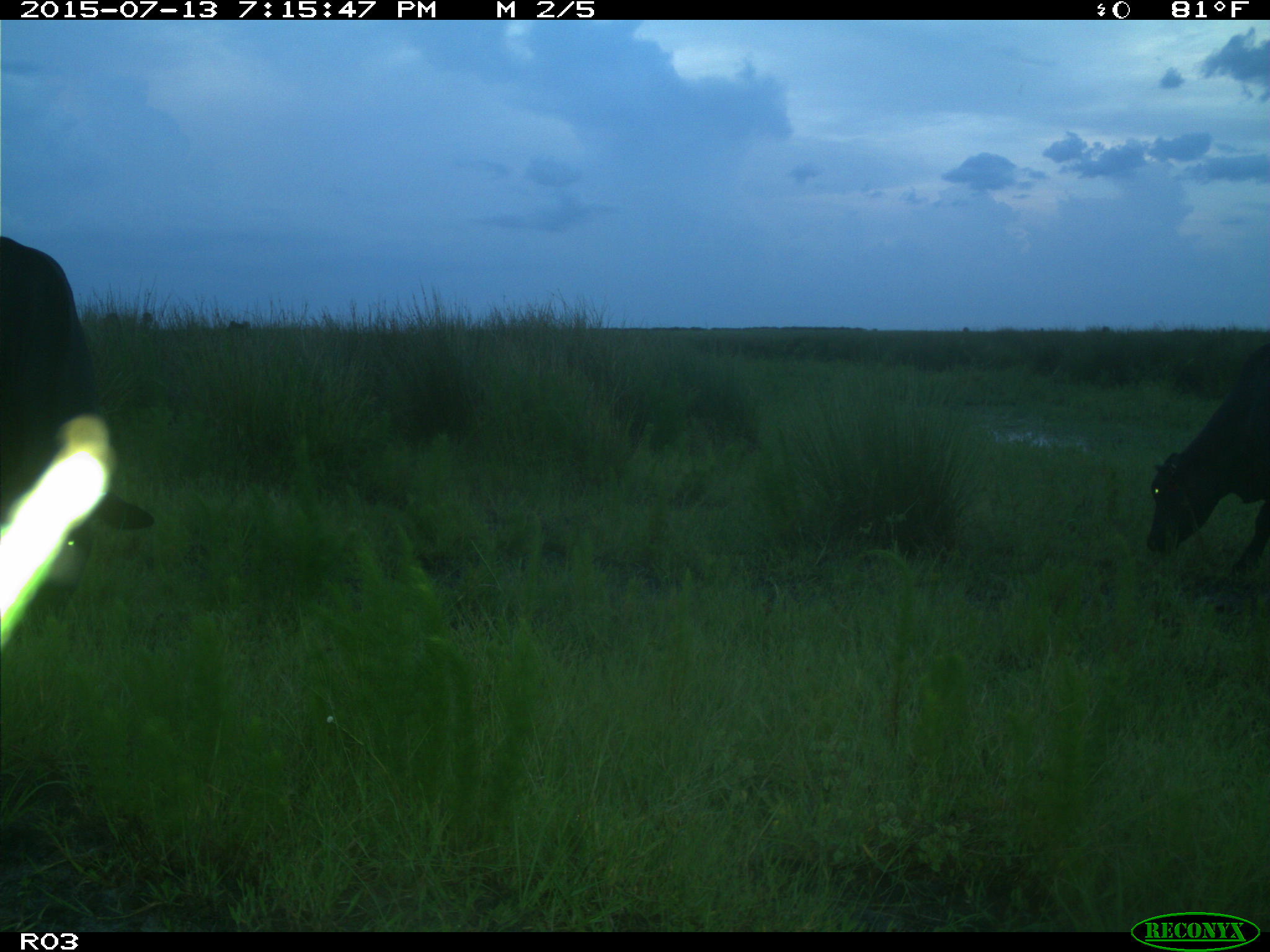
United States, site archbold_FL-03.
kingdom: Animalia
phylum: Chordata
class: Mammalia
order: Artiodactyla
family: Bovidae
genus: Bos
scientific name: Bos taurus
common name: domestic cow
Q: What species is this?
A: Bos taurus (domestic cow).